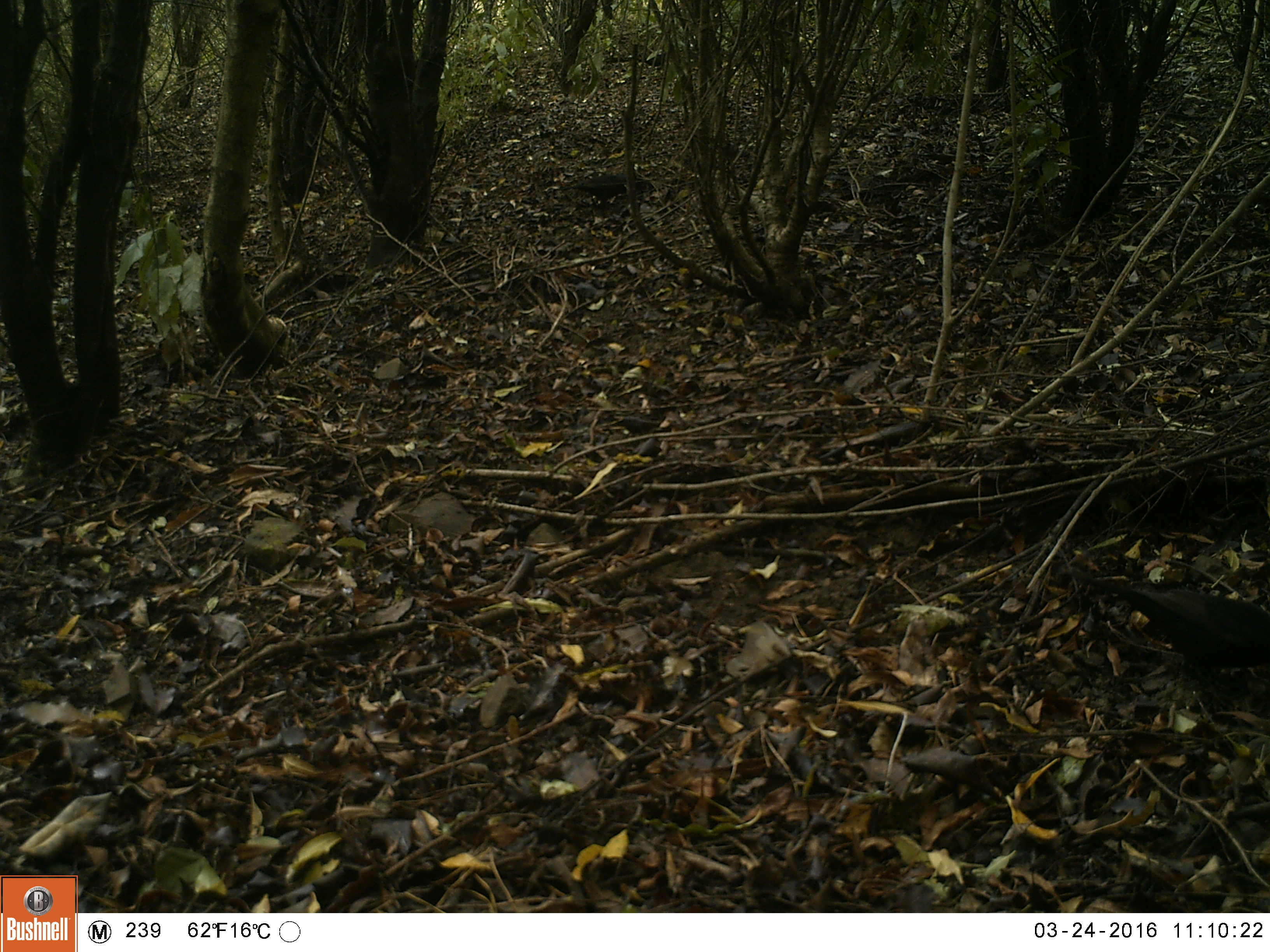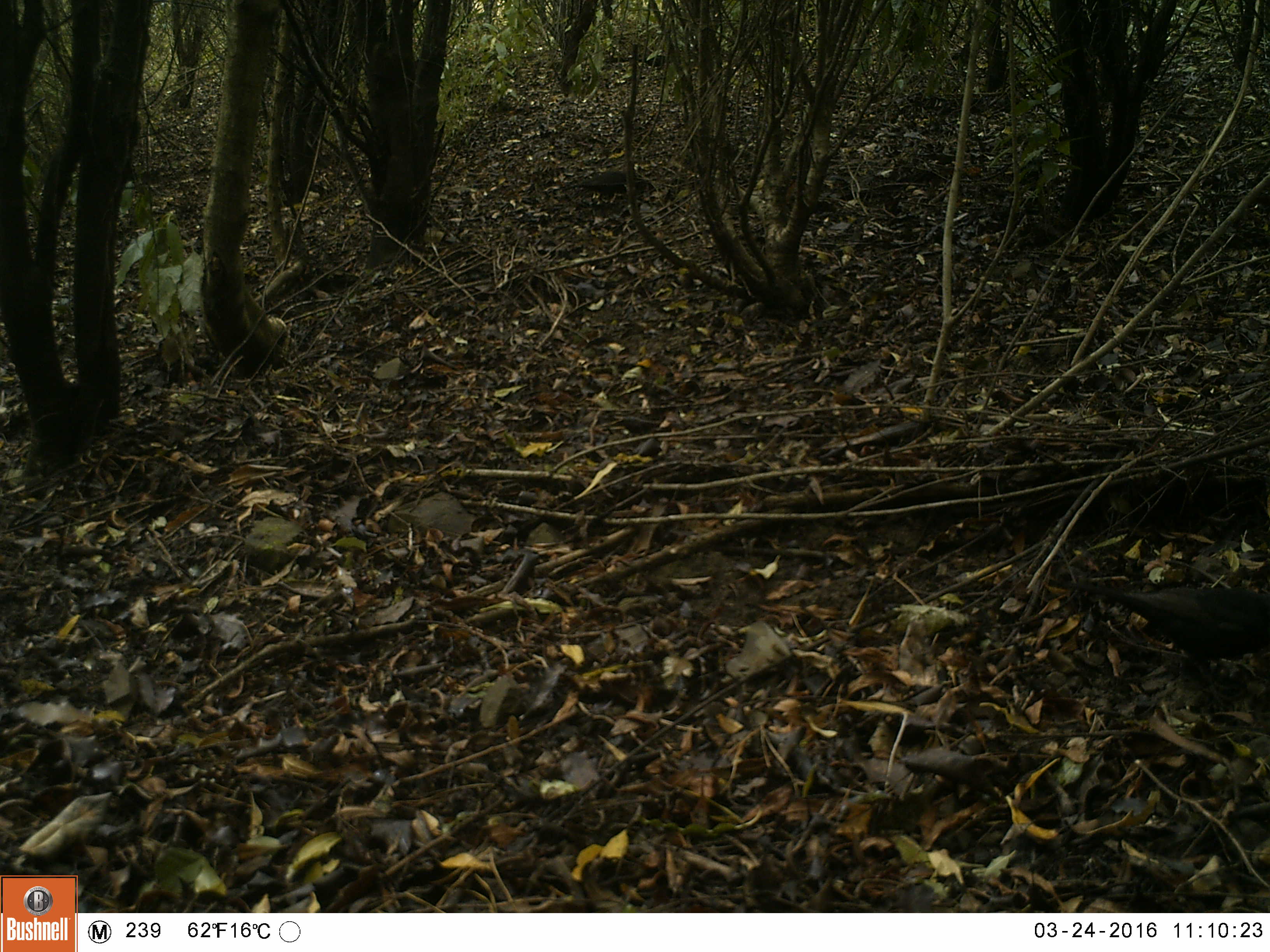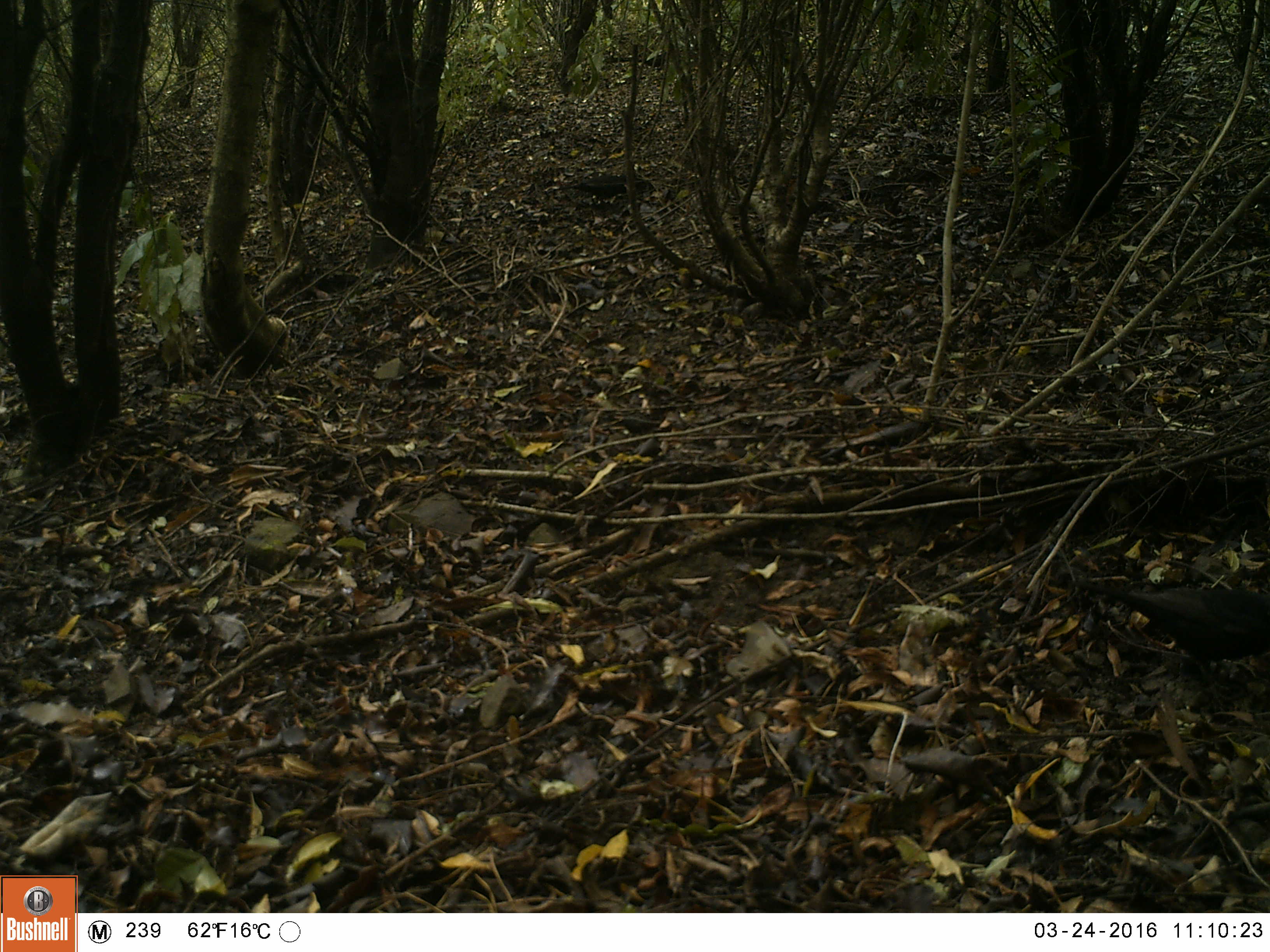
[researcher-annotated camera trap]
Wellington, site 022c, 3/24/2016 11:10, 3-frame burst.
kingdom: Animalia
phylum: Chordata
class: Aves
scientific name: Aves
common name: bird